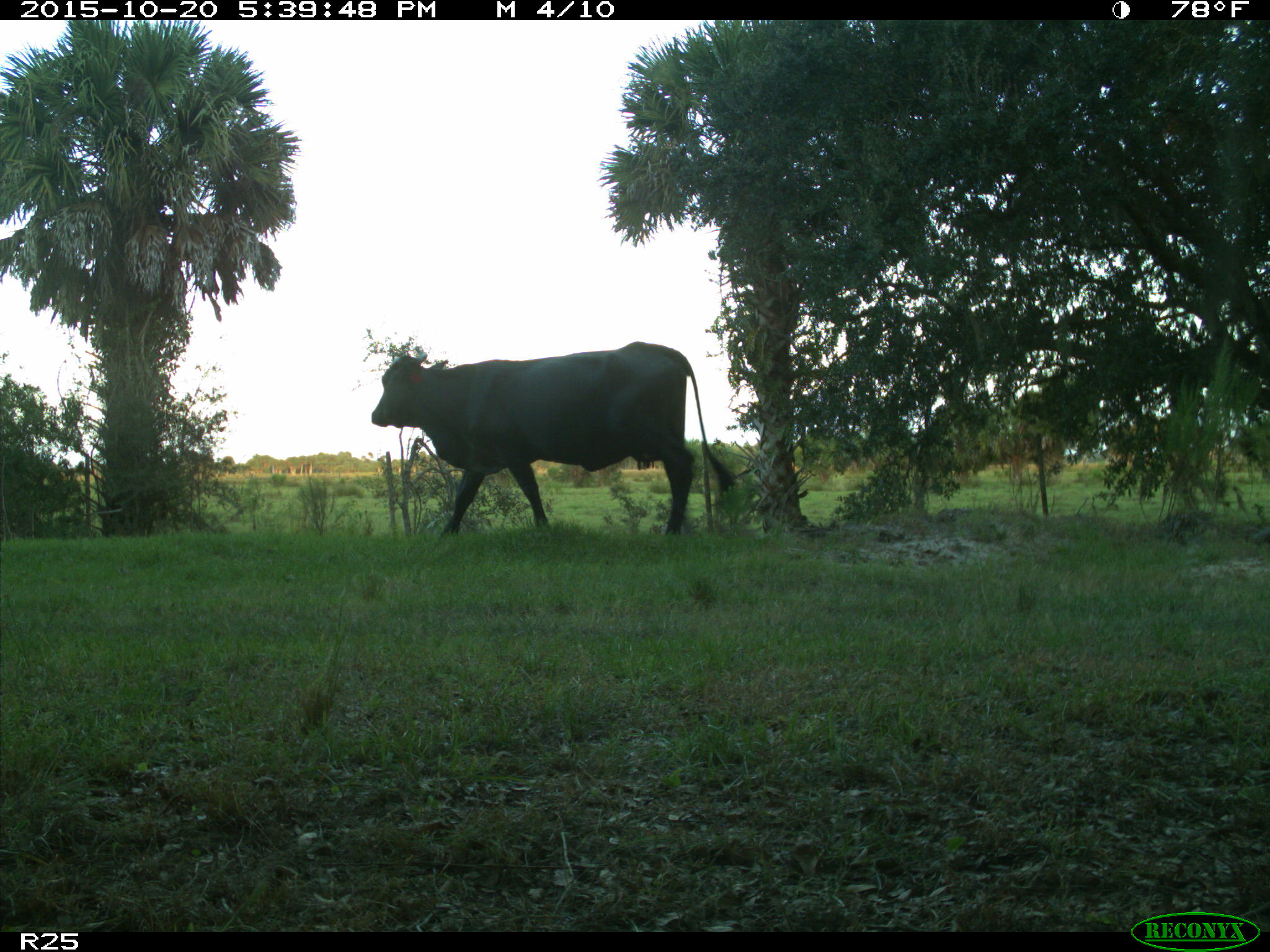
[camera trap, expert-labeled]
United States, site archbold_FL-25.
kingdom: Animalia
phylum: Chordata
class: Mammalia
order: Artiodactyla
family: Bovidae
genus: Bos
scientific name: Bos taurus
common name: domestic cow